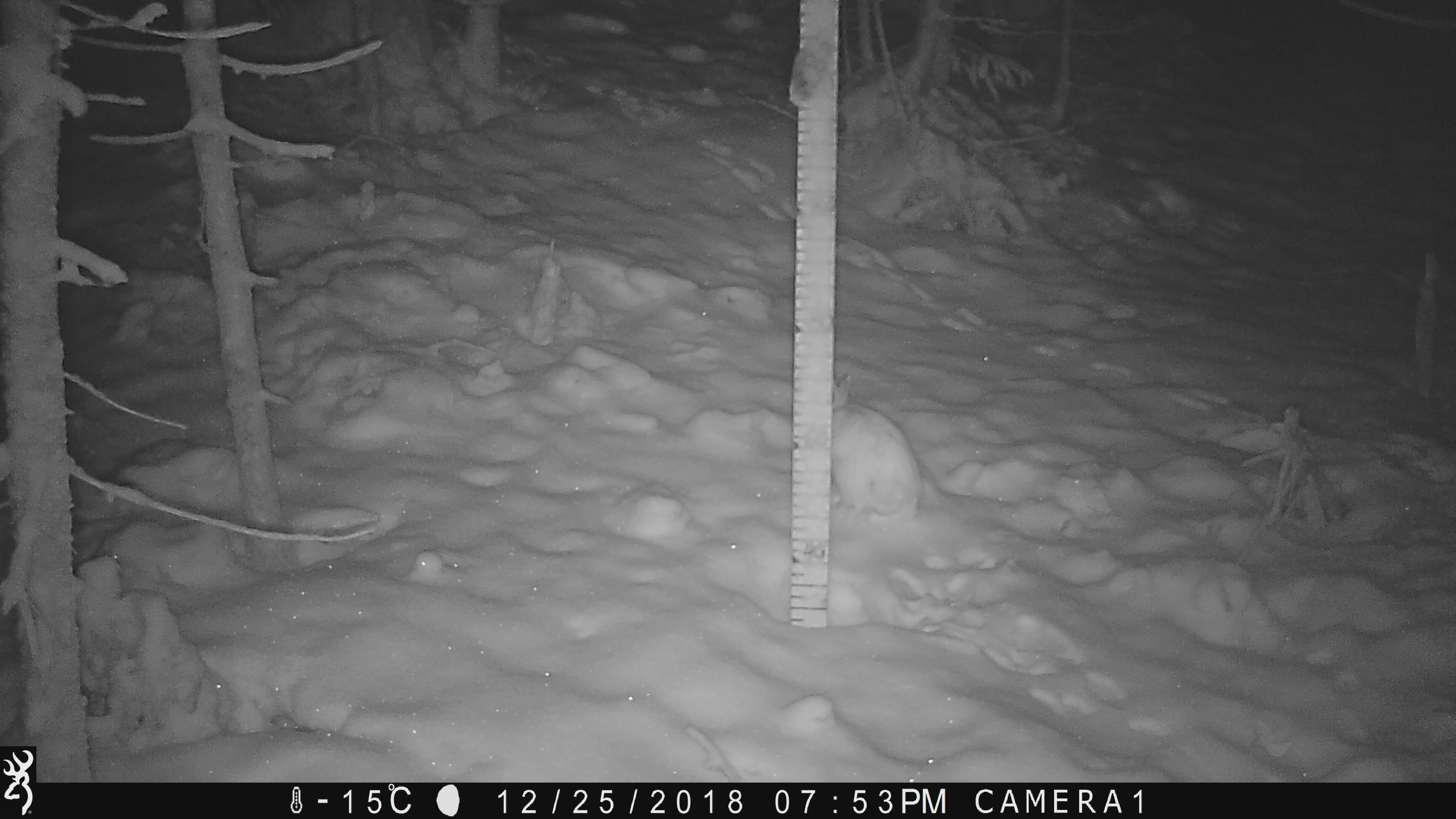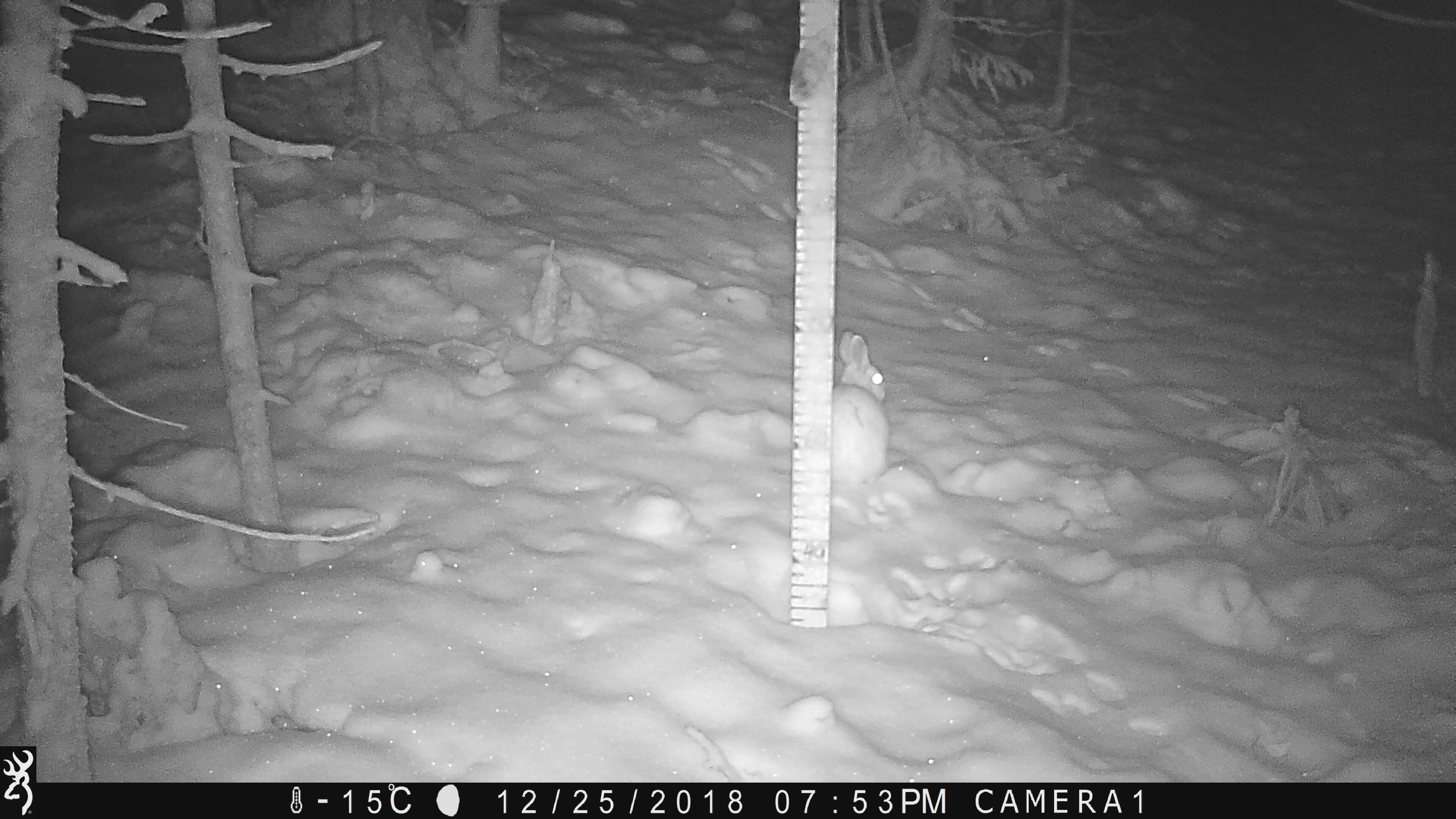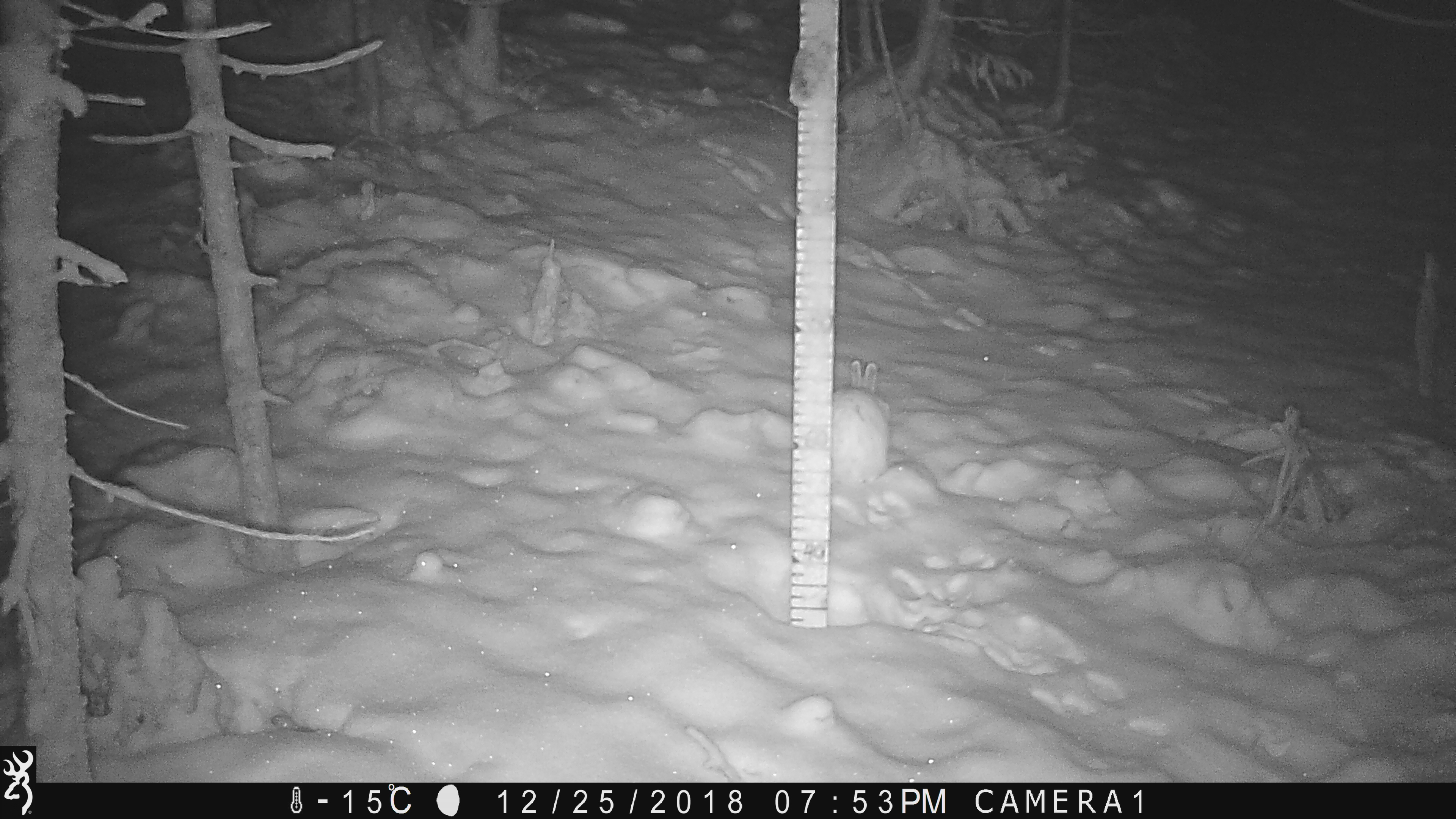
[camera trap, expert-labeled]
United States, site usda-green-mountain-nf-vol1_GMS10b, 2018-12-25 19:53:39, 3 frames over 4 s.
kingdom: Animalia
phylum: Chordata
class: Mammalia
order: Lagomorpha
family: Leporidae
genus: Lepus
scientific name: Lepus americanus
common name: snowshoe hare